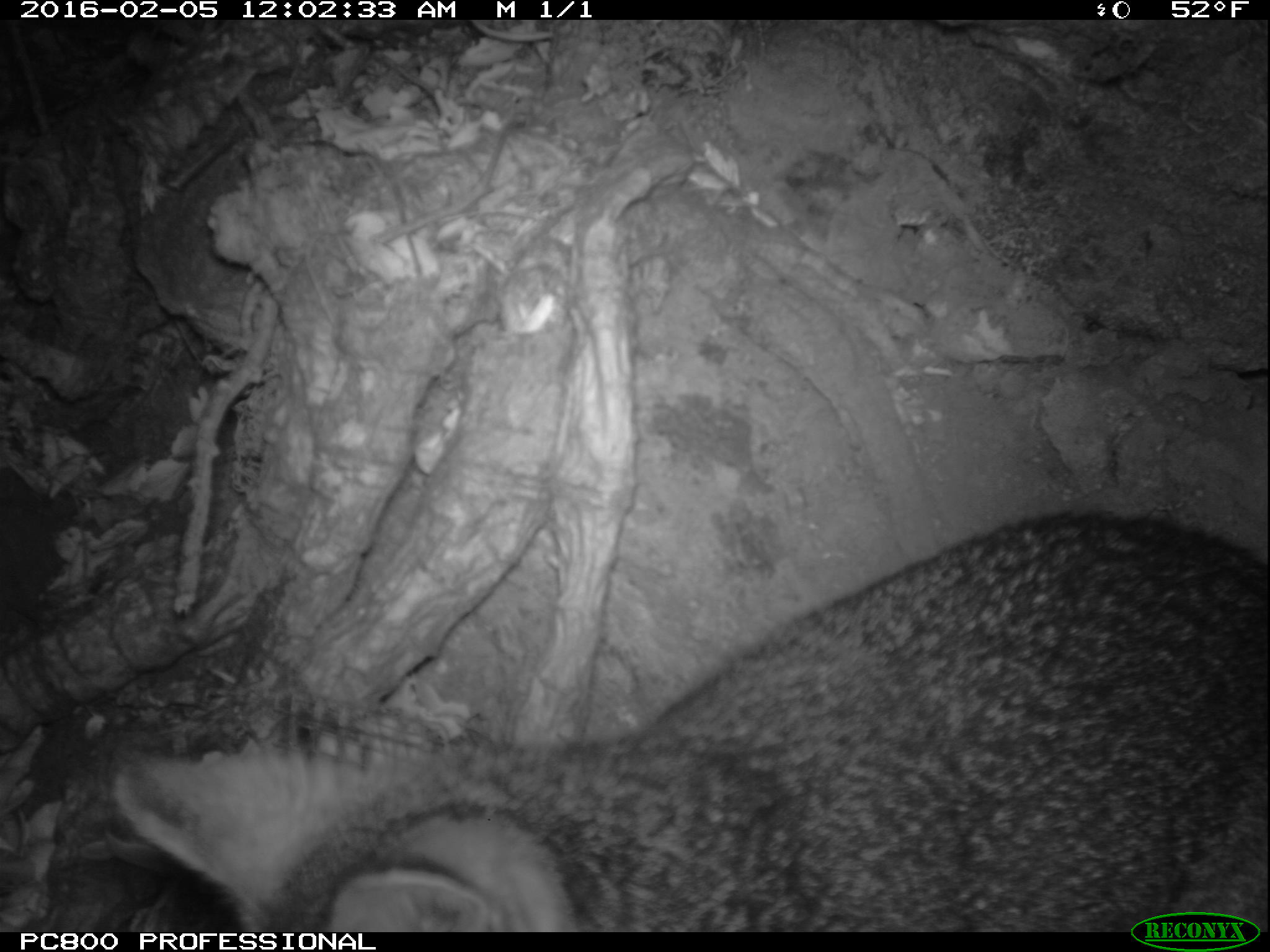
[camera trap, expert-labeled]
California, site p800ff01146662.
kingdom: Animalia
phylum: Chordata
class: Mammalia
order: Carnivora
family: Canidae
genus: Urocyon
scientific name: Urocyon littoralis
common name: island fox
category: fox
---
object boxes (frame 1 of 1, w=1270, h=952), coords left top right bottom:
fox: 113 511 1268 932